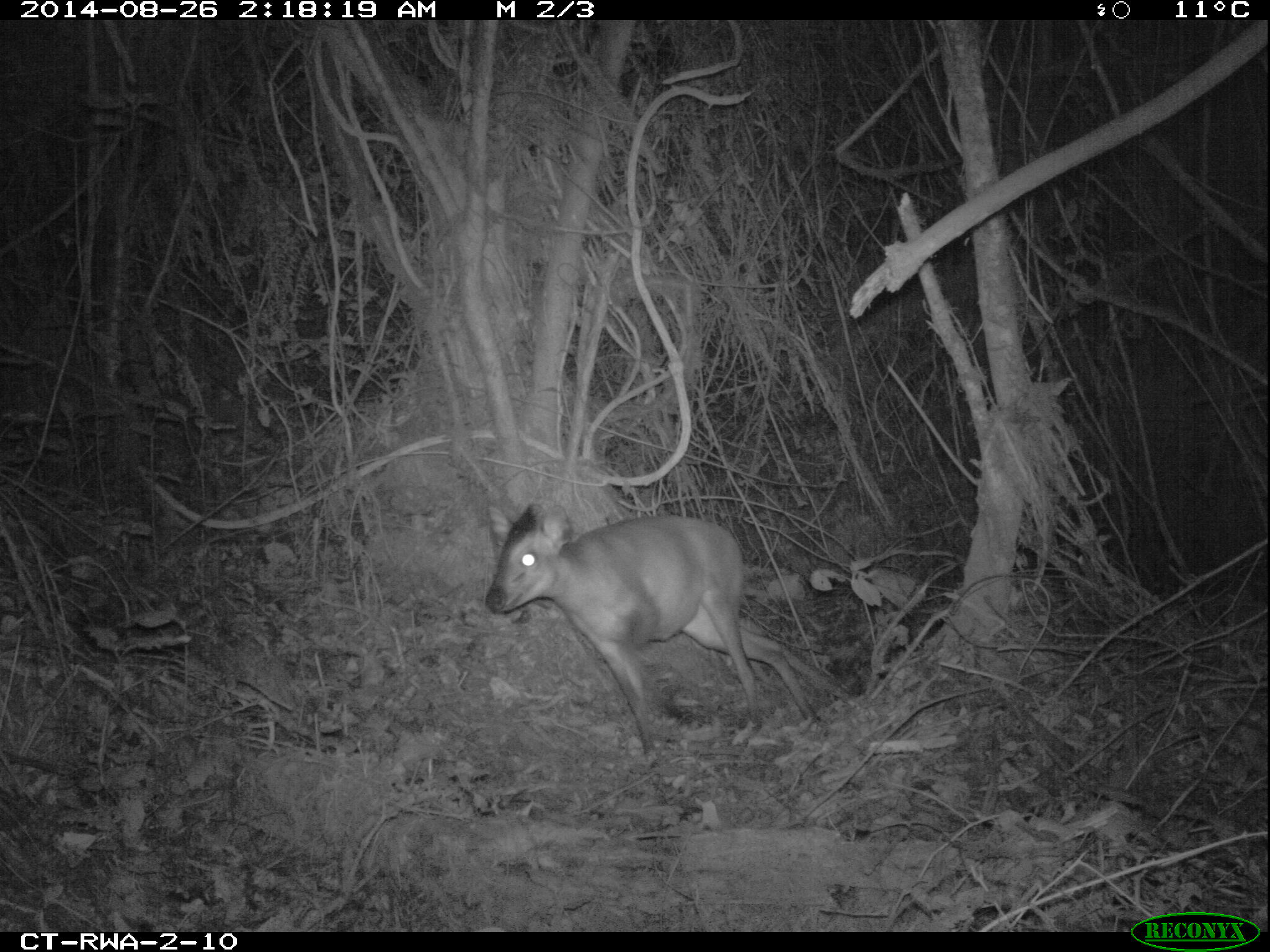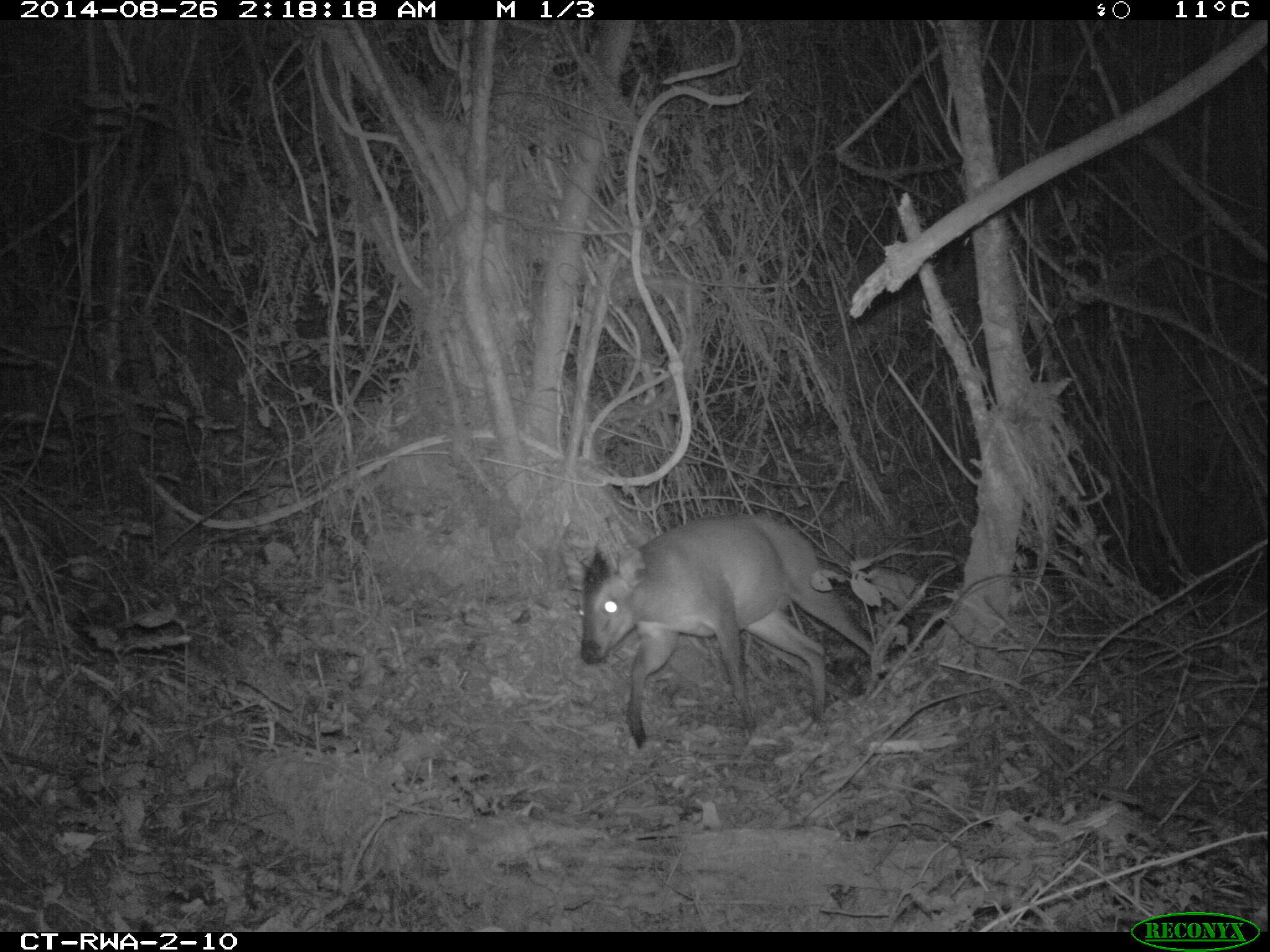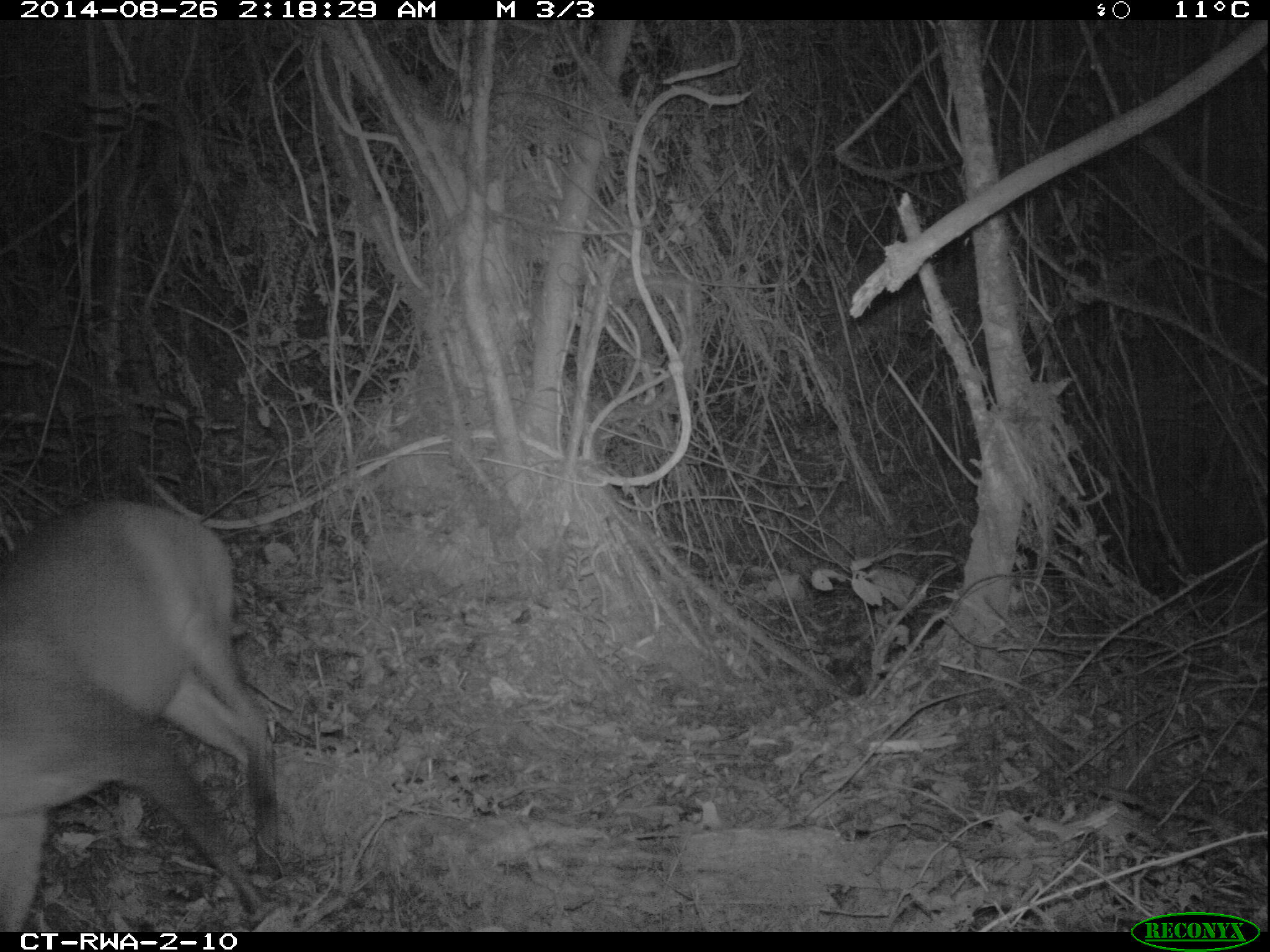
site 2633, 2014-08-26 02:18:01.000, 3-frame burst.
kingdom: Animalia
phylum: Chordata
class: Mammalia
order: Artiodactyla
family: Bovidae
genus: Cephalophus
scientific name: Cephalophus nigrifrons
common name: black-fronted duiker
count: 1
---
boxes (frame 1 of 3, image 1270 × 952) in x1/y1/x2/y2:
cephalophus nigrifrons: 477/495/852/760